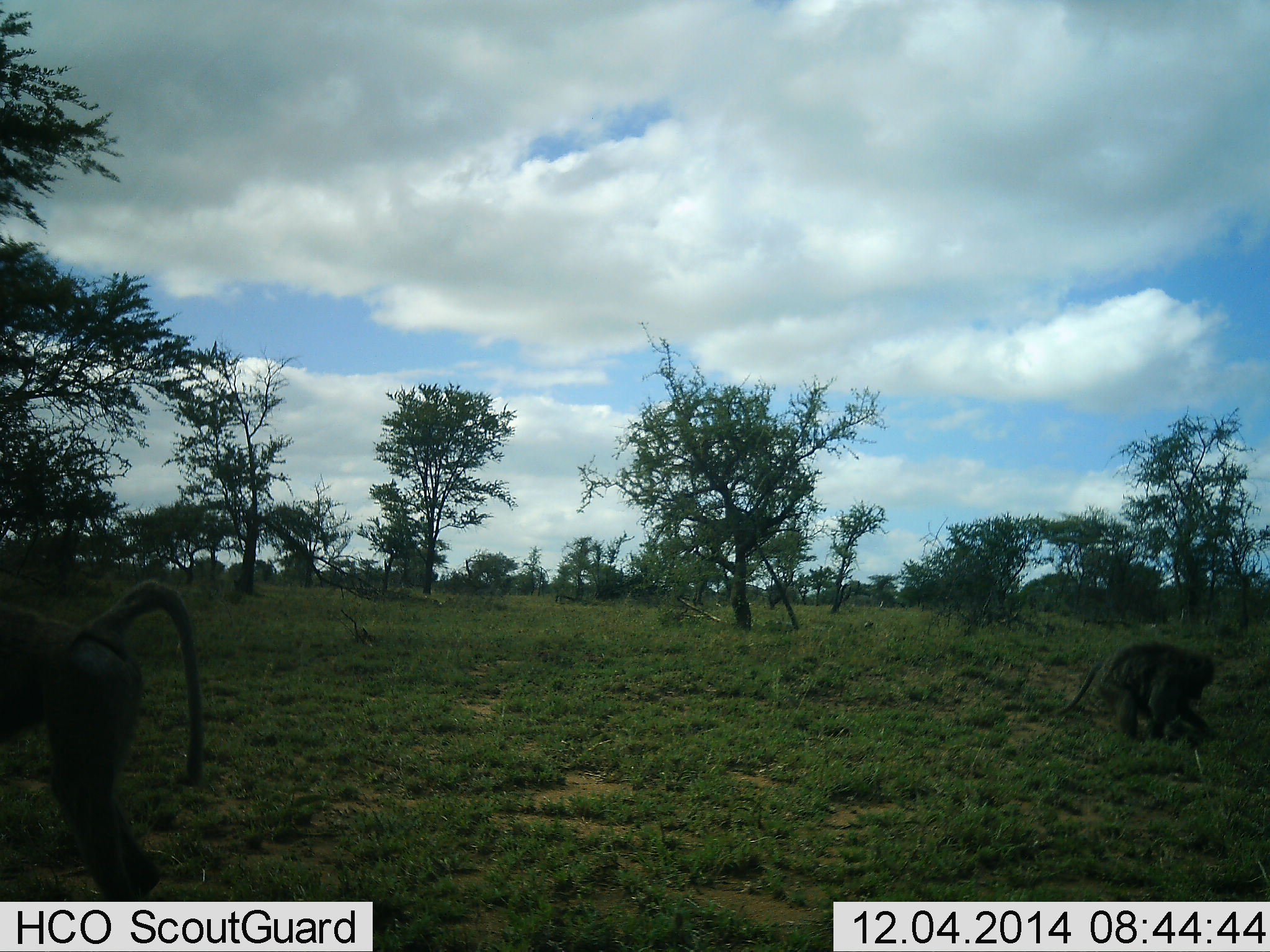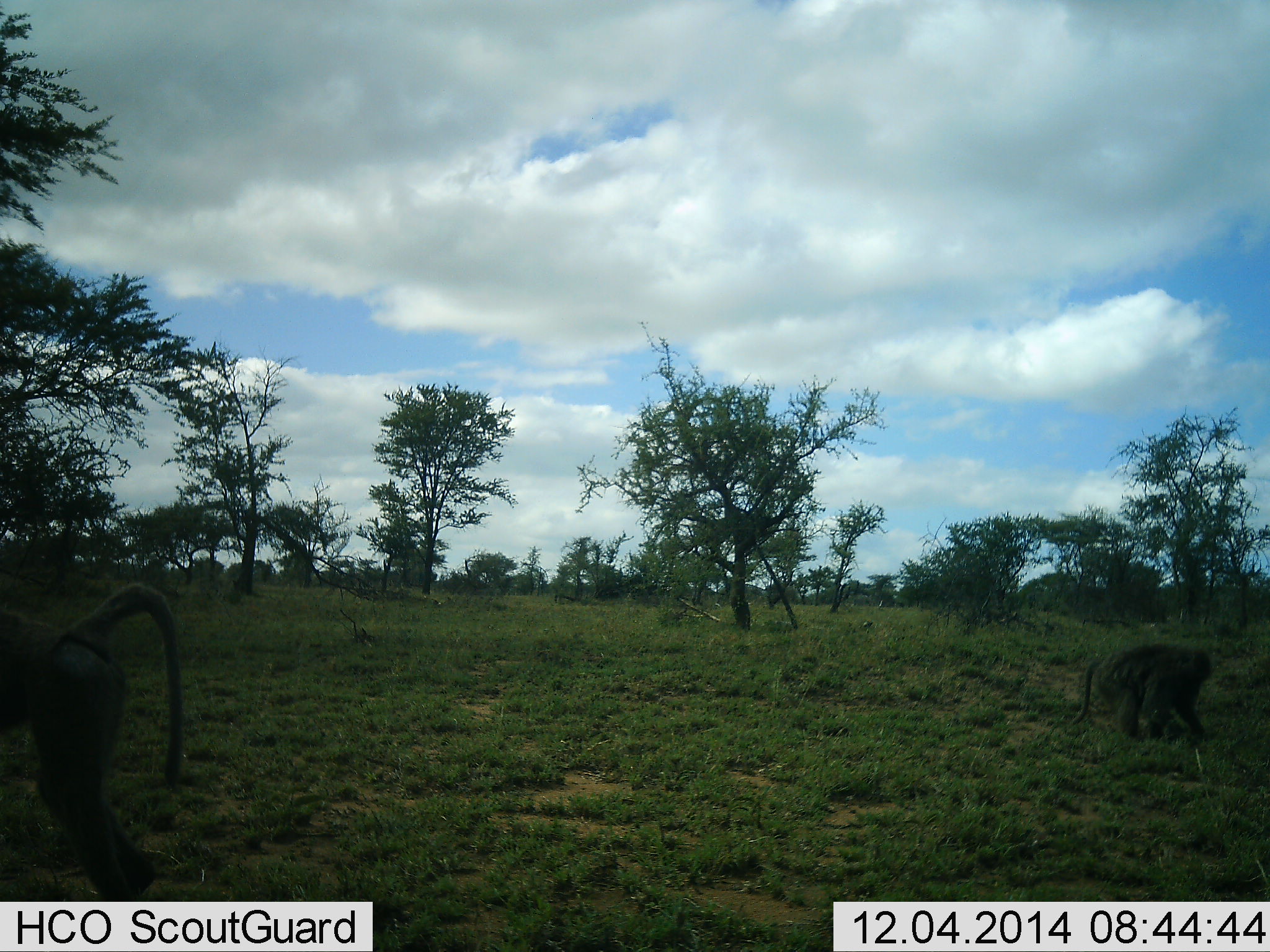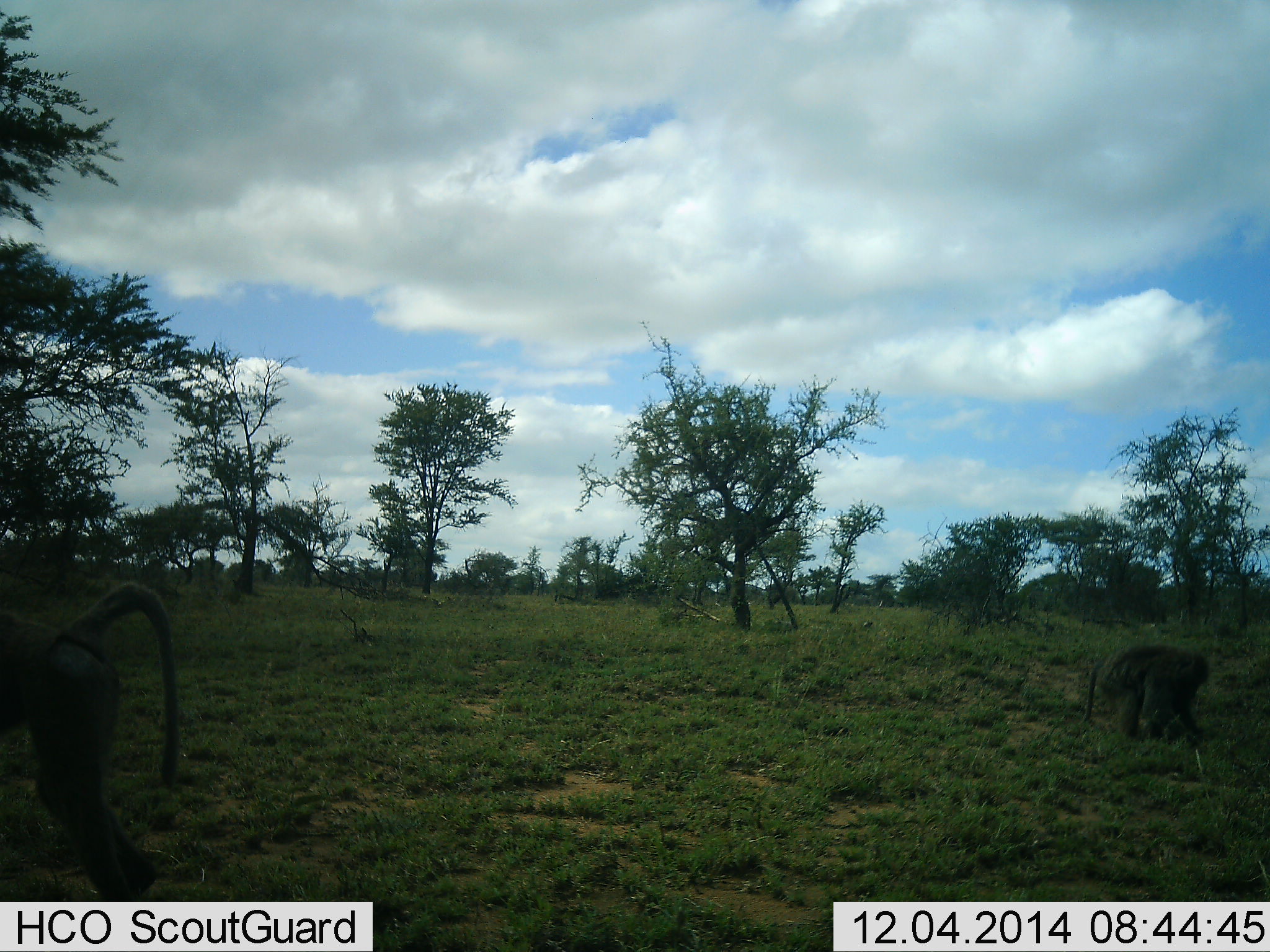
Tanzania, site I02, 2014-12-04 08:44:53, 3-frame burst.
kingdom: Animalia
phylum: Chordata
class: Mammalia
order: Primates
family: Cercopithecidae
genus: Papio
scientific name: Papio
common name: baboon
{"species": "baboon (Papio)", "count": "2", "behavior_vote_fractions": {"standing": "40%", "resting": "0%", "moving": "40%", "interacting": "10%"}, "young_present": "0%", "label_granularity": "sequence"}